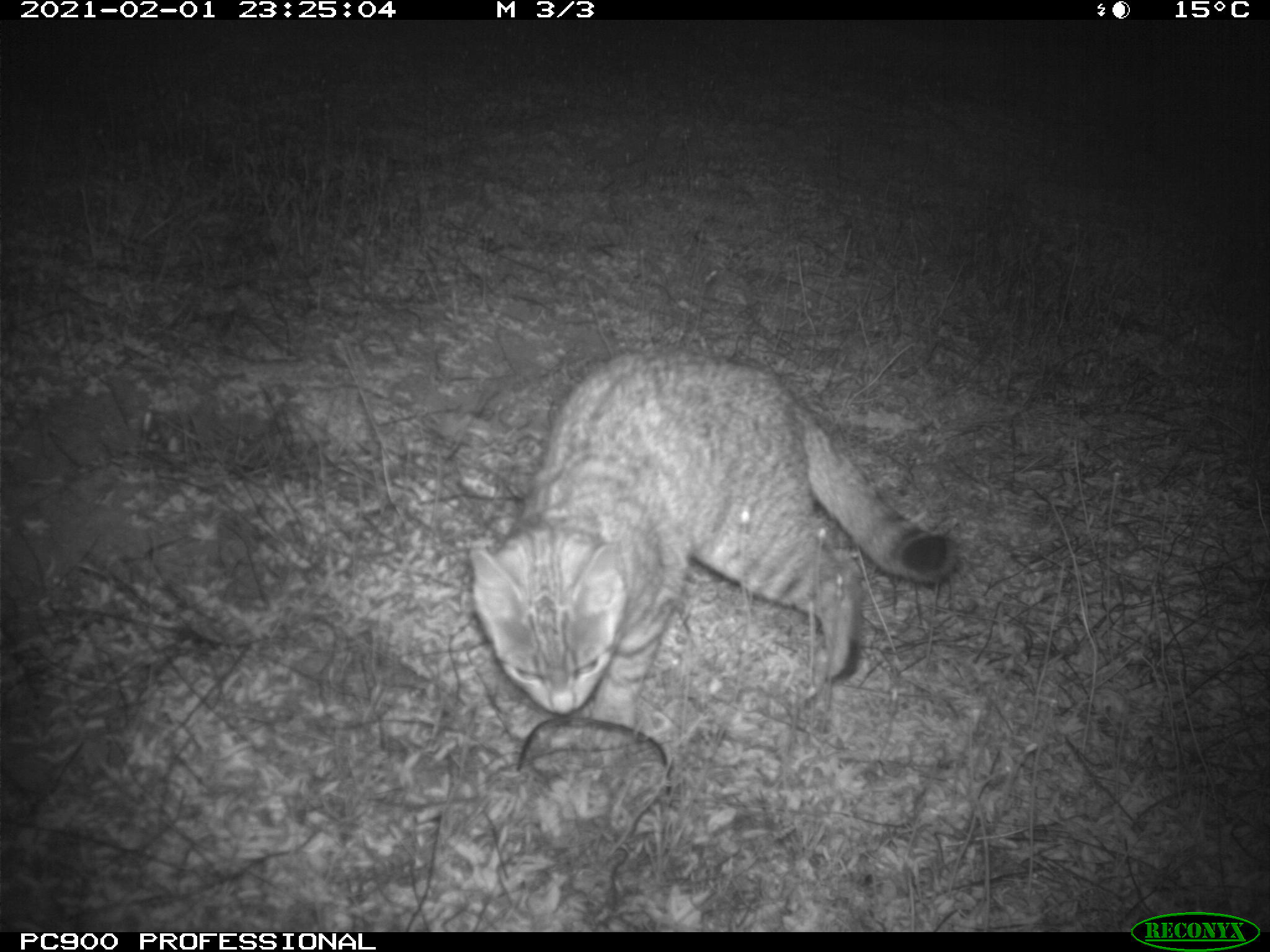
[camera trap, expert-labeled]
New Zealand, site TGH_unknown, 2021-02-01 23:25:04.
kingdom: Animalia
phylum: Chordata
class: Mammalia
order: Carnivora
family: Felidae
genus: Felis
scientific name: Felis catus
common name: domestic cat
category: cat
Cat (domestic cat) (Felis catus).